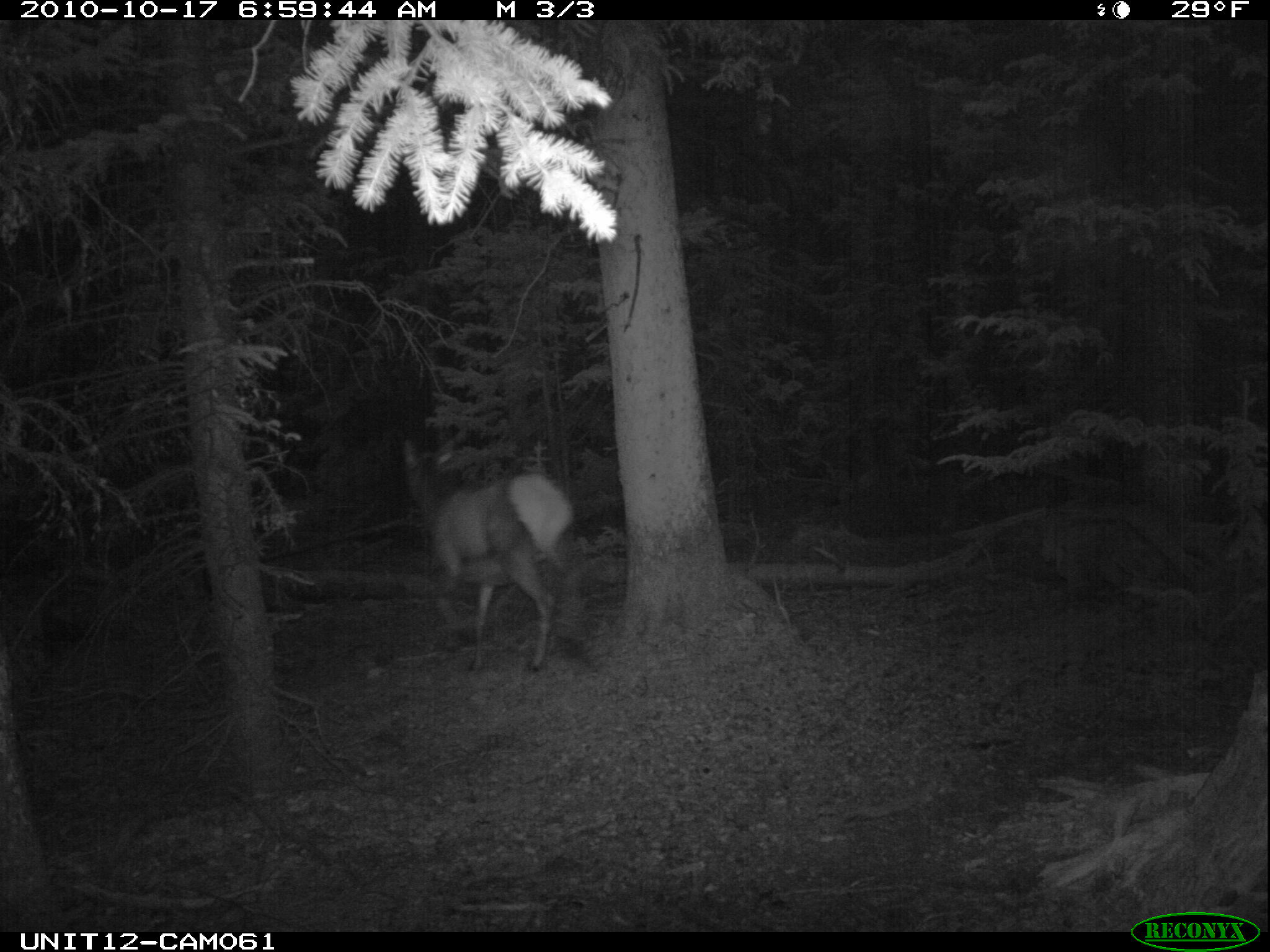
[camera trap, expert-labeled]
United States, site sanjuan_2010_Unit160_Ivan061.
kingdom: Animalia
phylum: Chordata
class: Mammalia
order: Artiodactyla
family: Cervidae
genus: Cervus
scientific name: Cervus elaphus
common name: red deer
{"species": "Cervus elaphus (red deer)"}